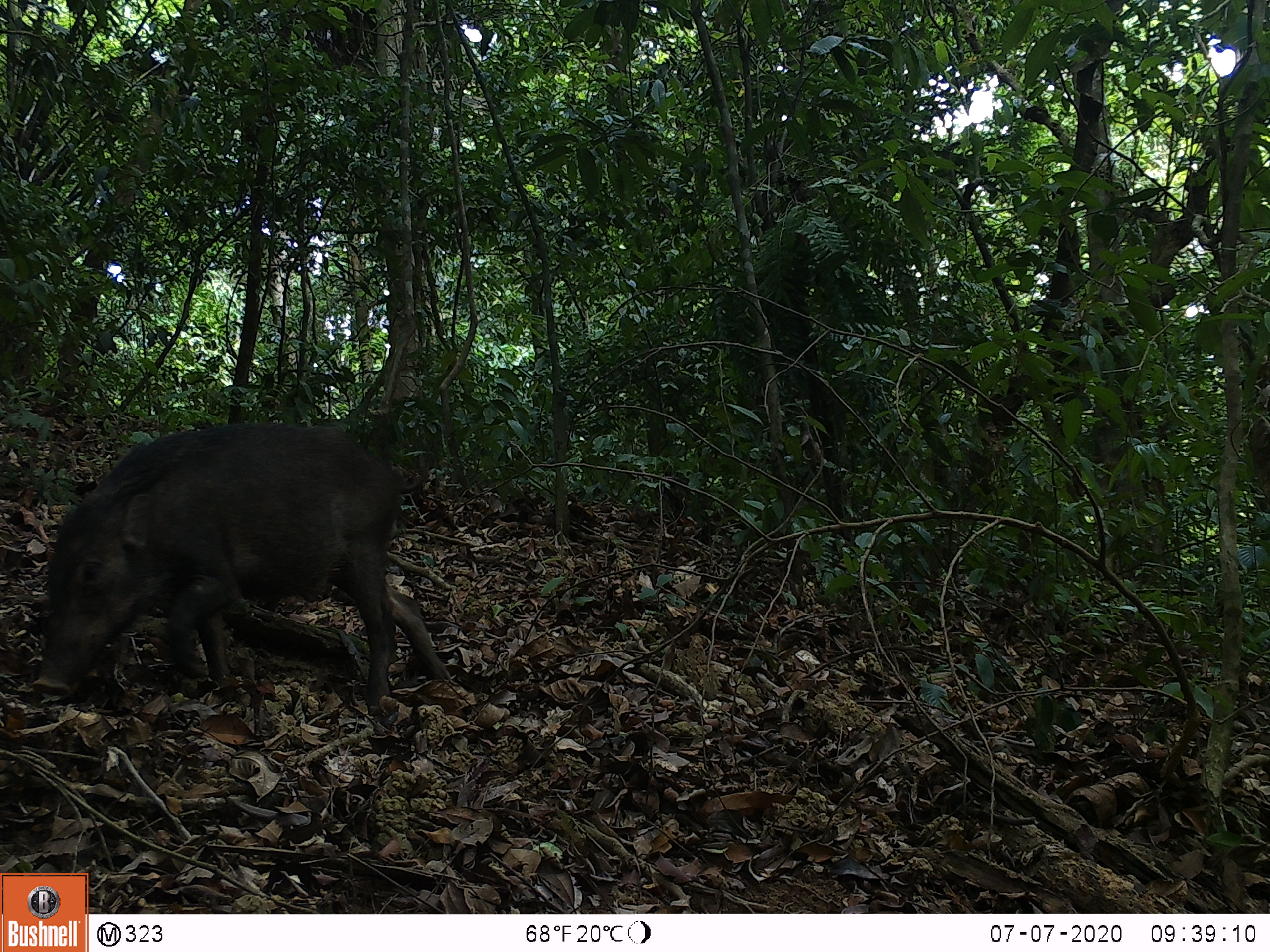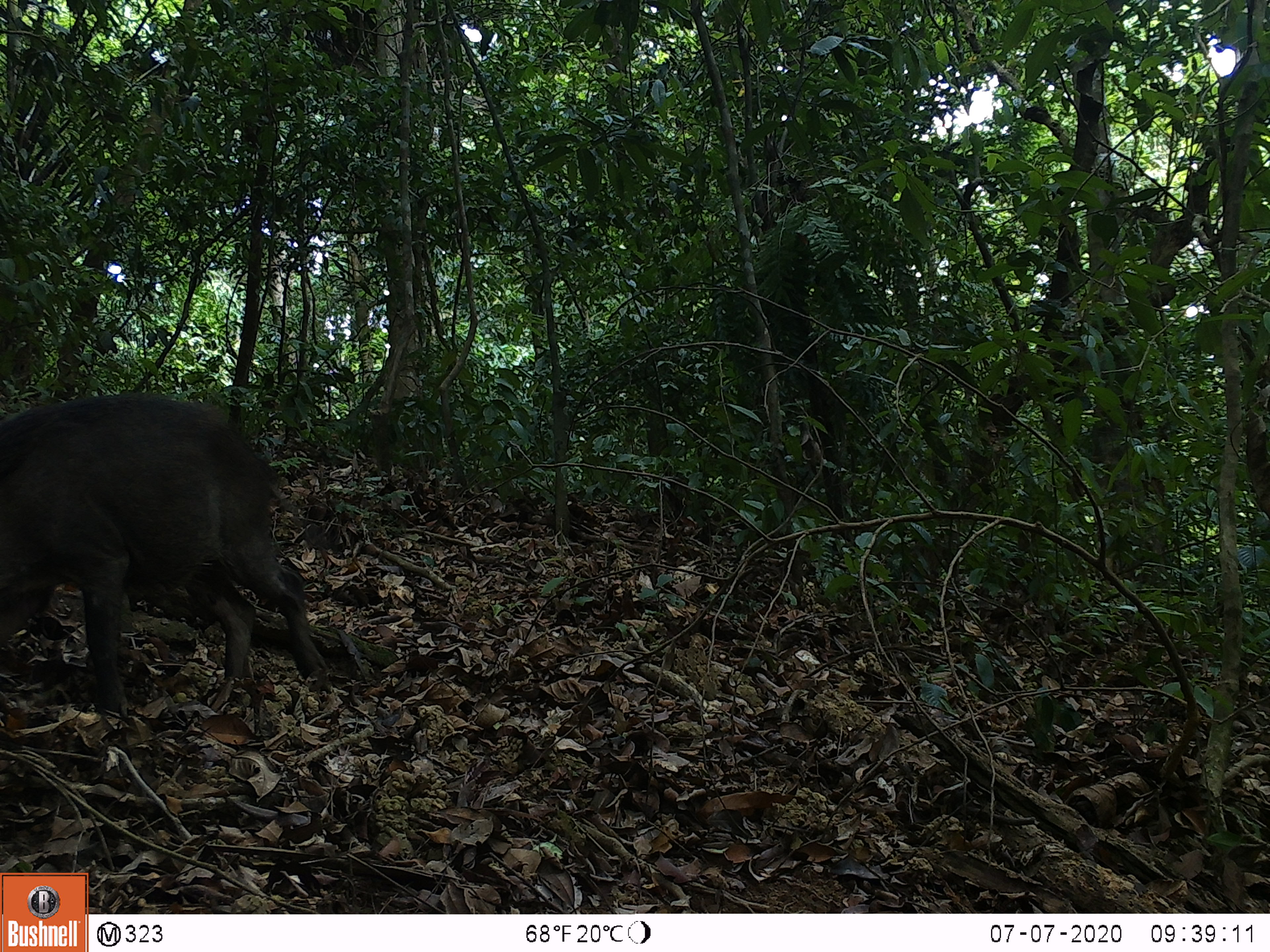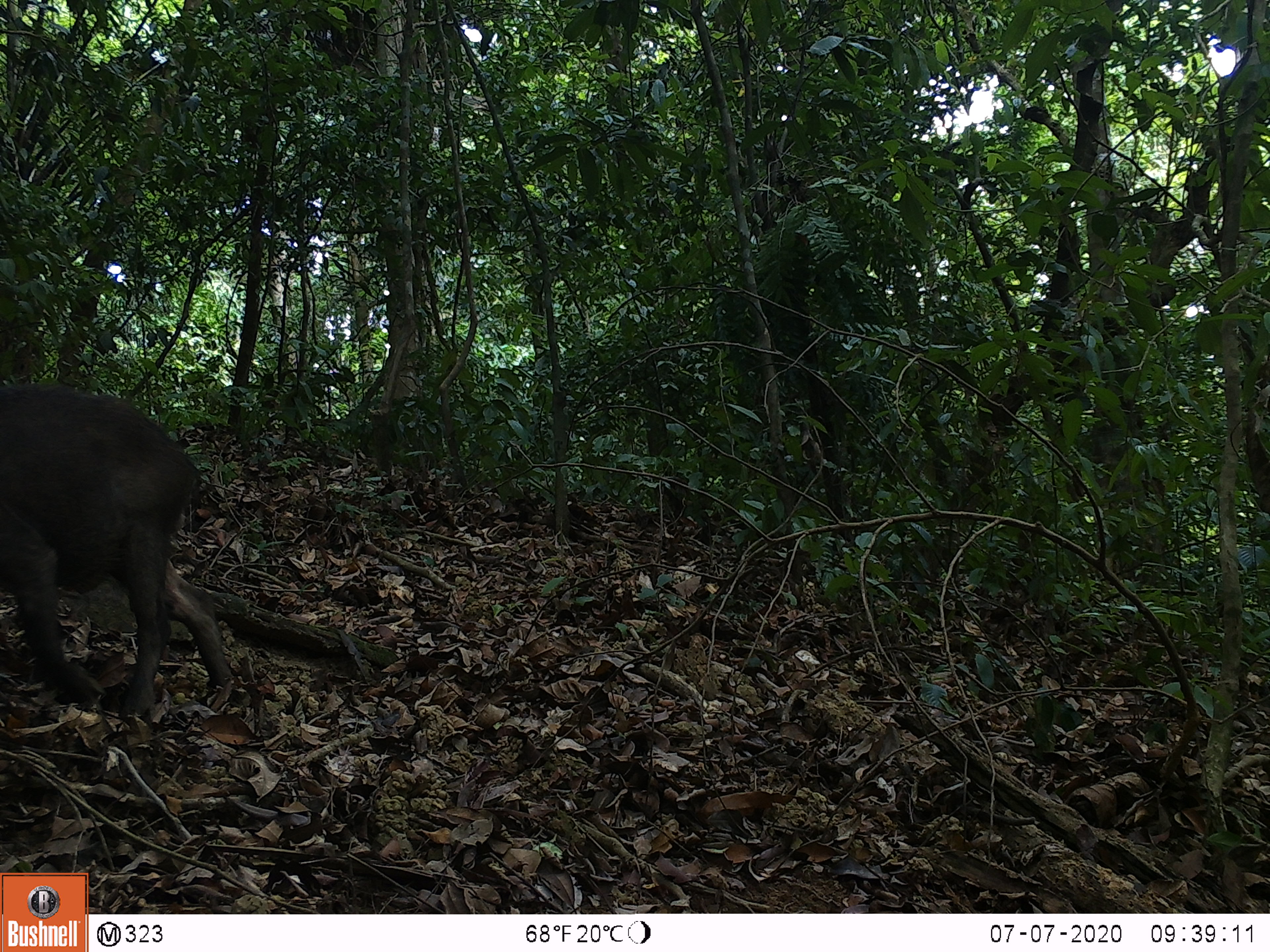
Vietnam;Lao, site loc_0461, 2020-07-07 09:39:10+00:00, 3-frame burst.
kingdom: Animalia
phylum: Chordata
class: Mammalia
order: Artiodactyla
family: Suidae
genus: Sus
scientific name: Sus scrofa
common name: eurasian wild pig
Eurasian wild pig (Sus scrofa). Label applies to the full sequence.